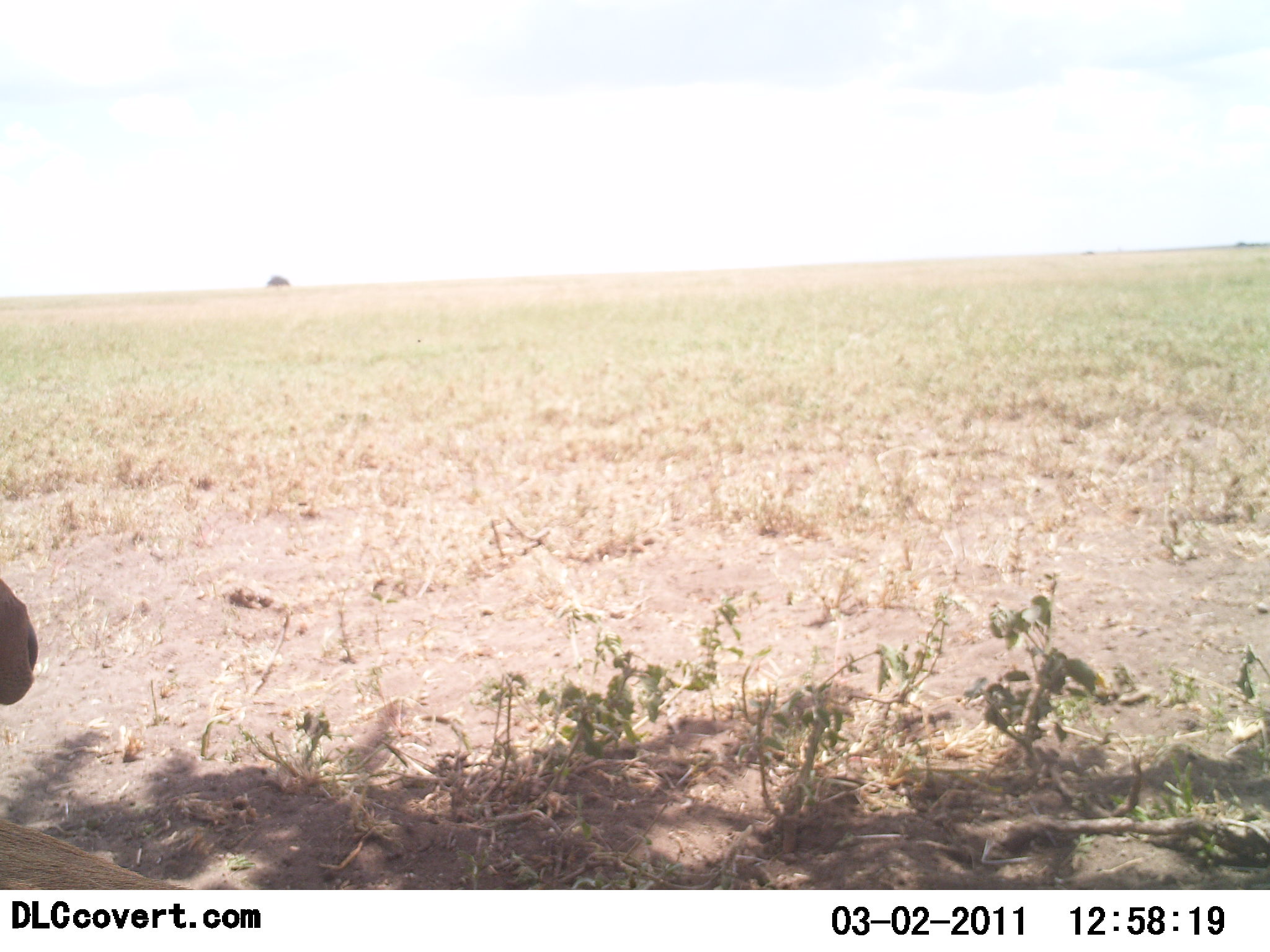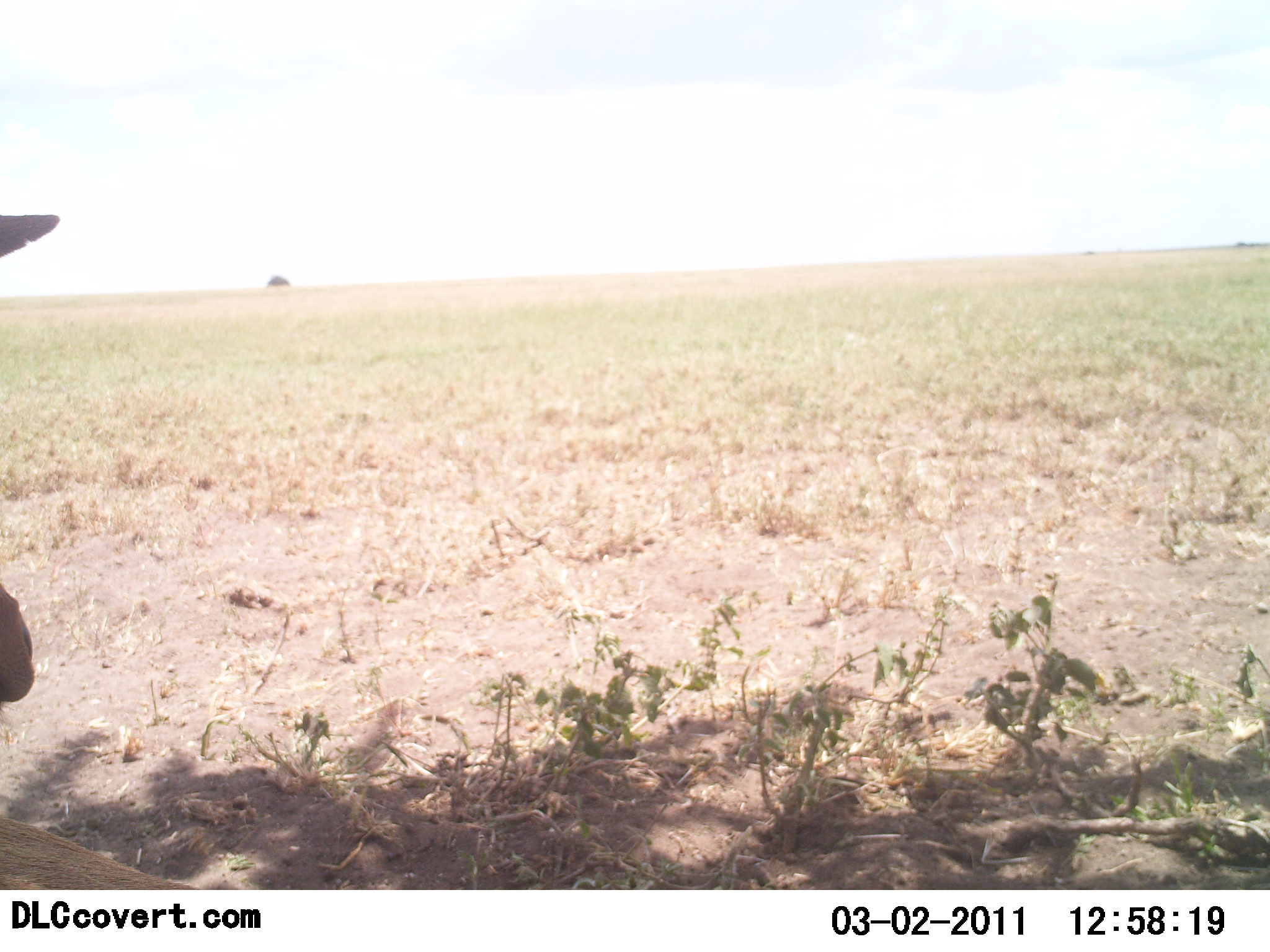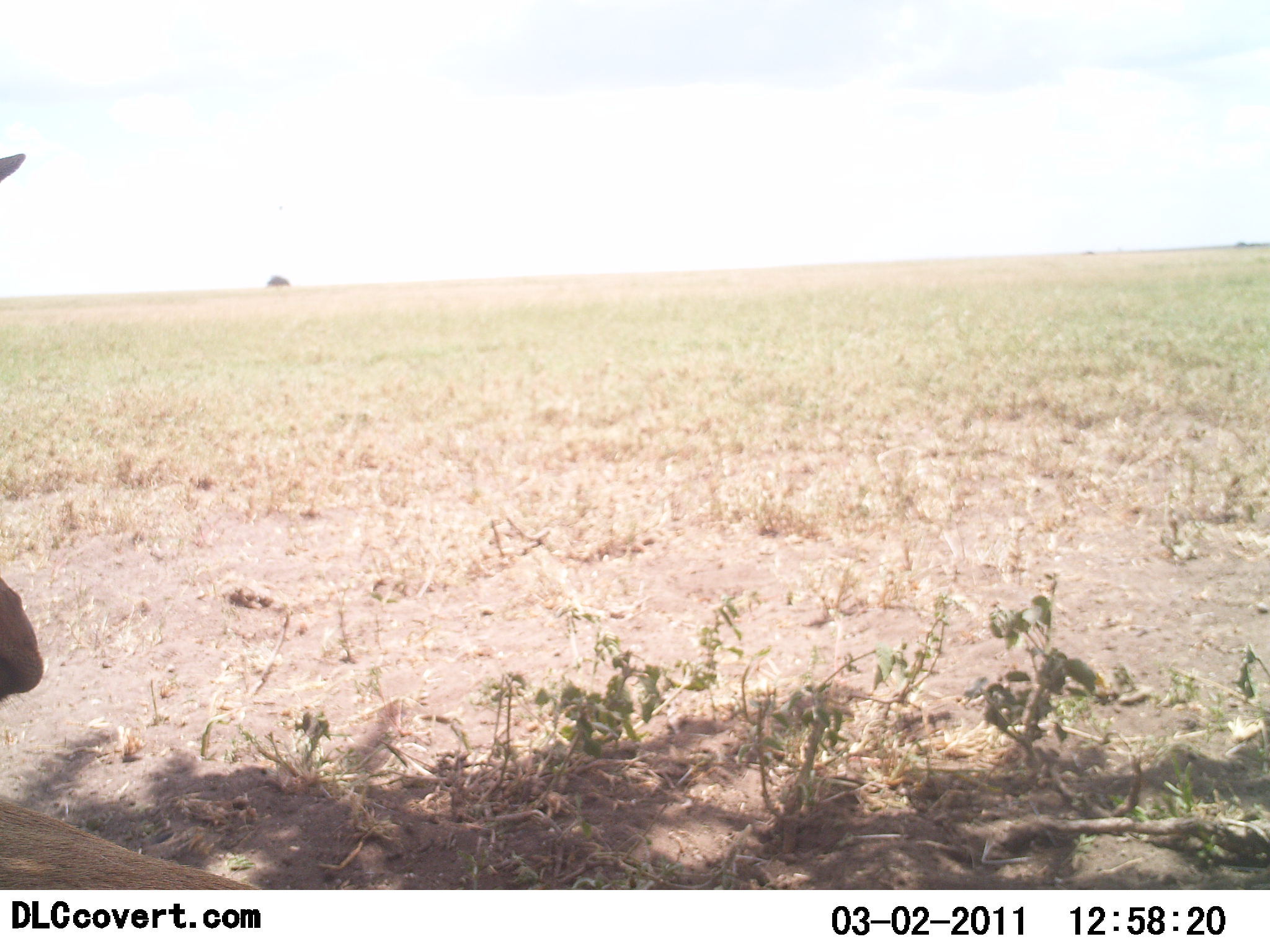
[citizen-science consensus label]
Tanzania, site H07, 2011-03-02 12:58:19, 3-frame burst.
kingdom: Animalia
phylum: Chordata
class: Mammalia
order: Artiodactyla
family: Bovidae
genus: Alcelaphus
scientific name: Alcelaphus buselaphus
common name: hartebeest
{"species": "hartebeest (Alcelaphus buselaphus)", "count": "1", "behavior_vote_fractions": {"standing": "14%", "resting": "57%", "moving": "14%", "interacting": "0%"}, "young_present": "0%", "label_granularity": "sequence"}